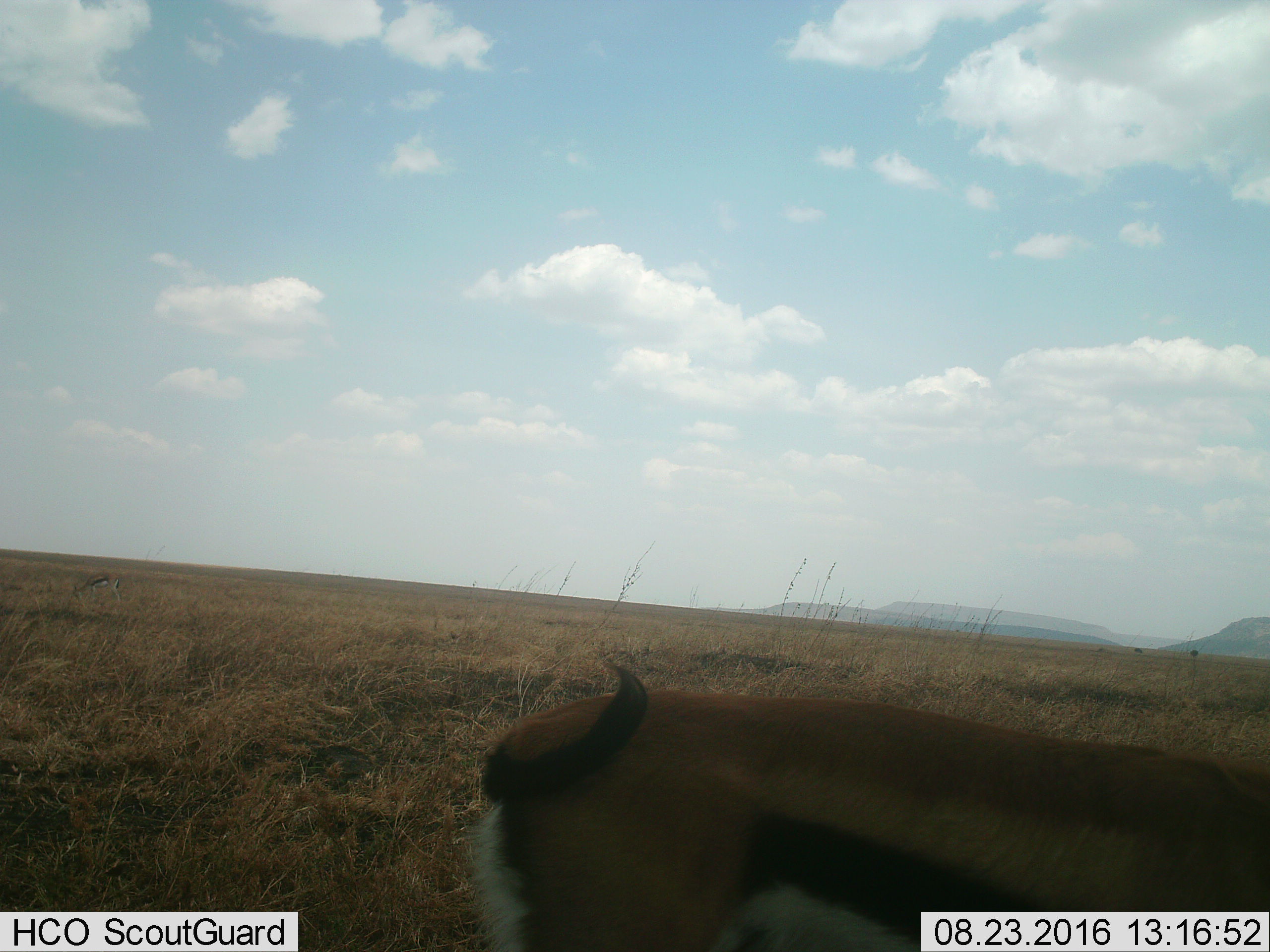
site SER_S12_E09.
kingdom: Animalia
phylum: Chordata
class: Mammalia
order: Artiodactyla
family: Bovidae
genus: Eudorcas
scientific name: Eudorcas thomsonii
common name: thomson's gazelle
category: gazellethomsons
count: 1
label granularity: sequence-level